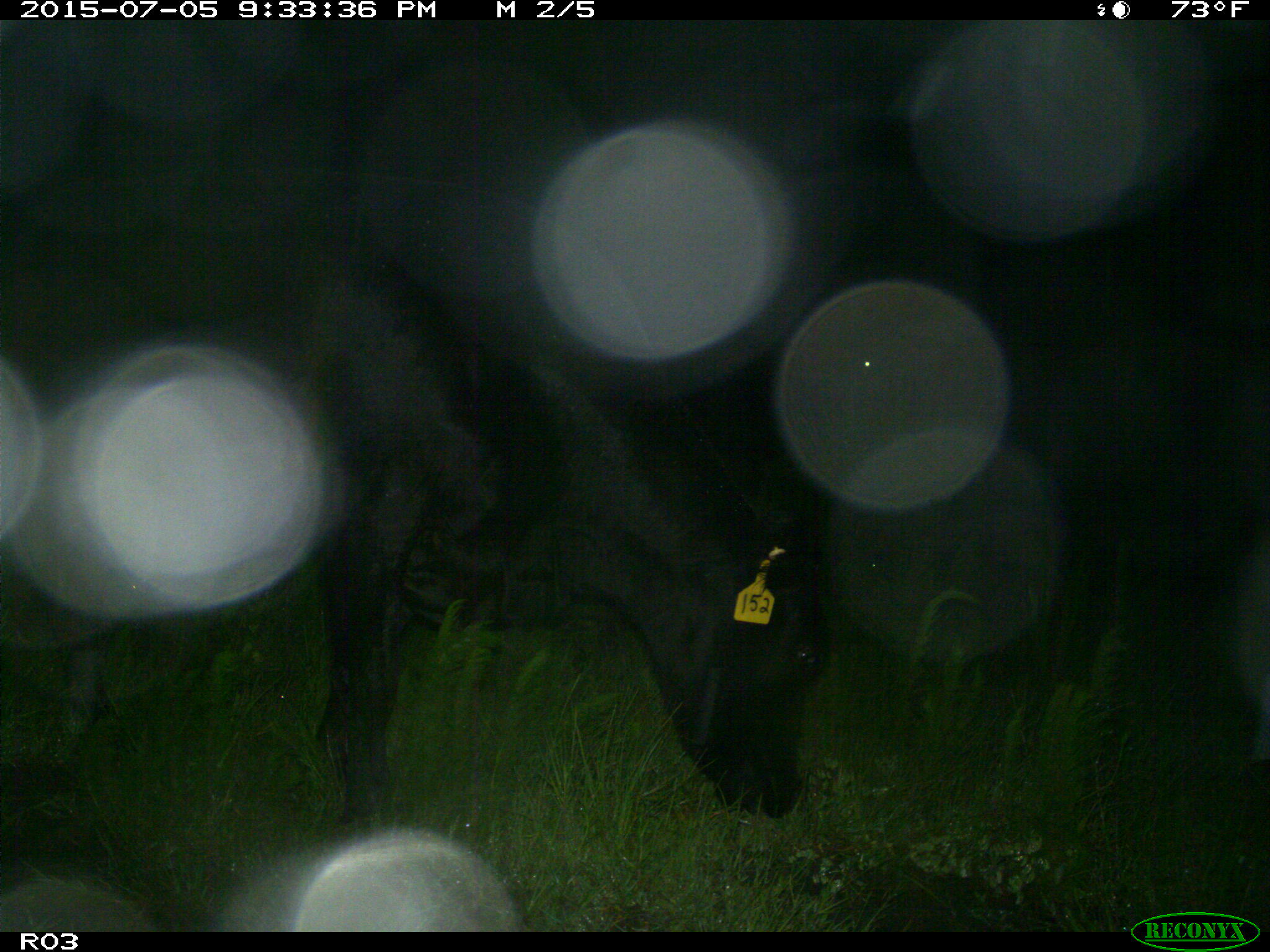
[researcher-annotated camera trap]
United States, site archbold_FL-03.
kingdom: Animalia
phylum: Chordata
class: Mammalia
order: Artiodactyla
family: Bovidae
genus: Bos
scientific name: Bos taurus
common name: domestic cow